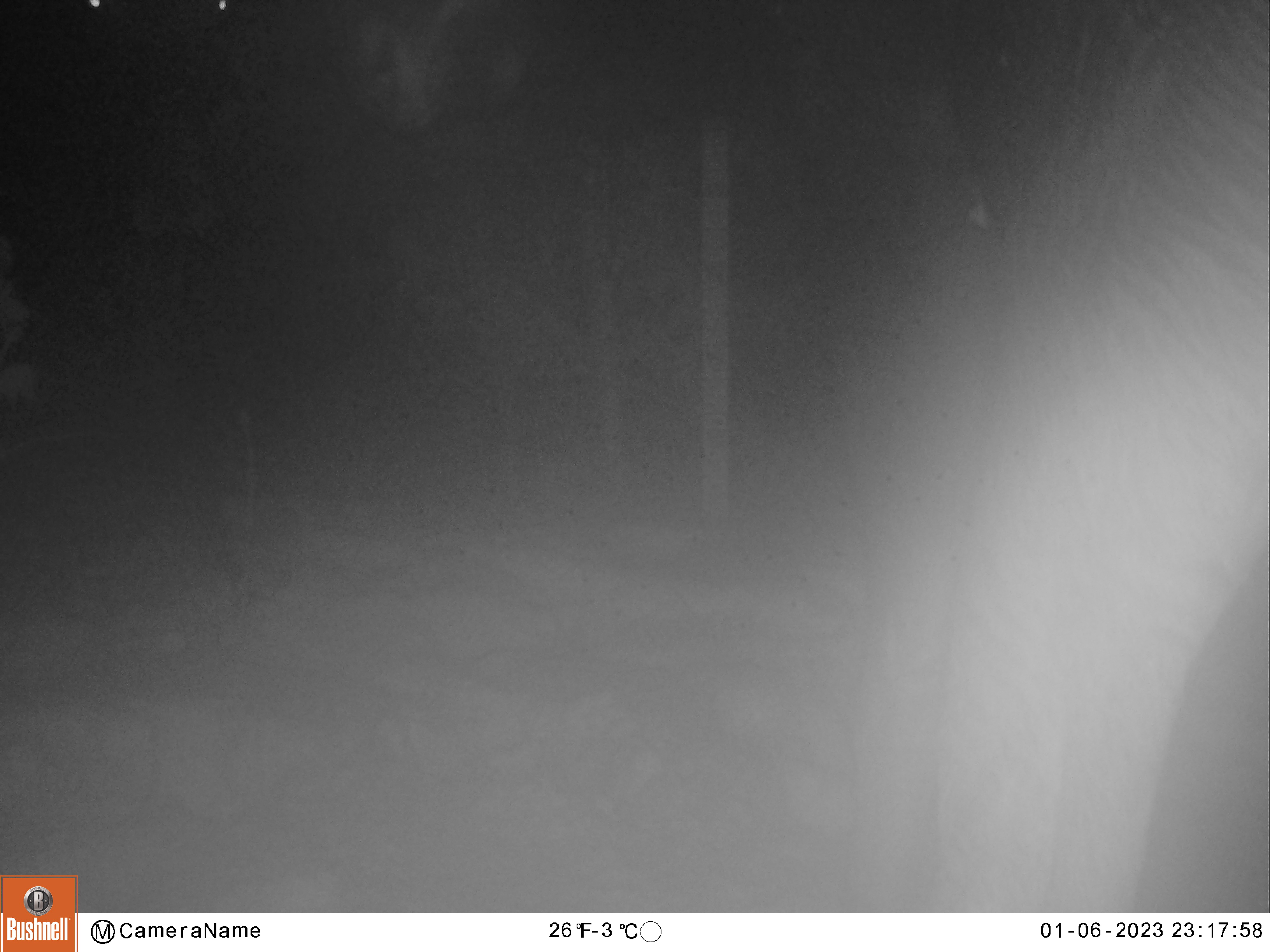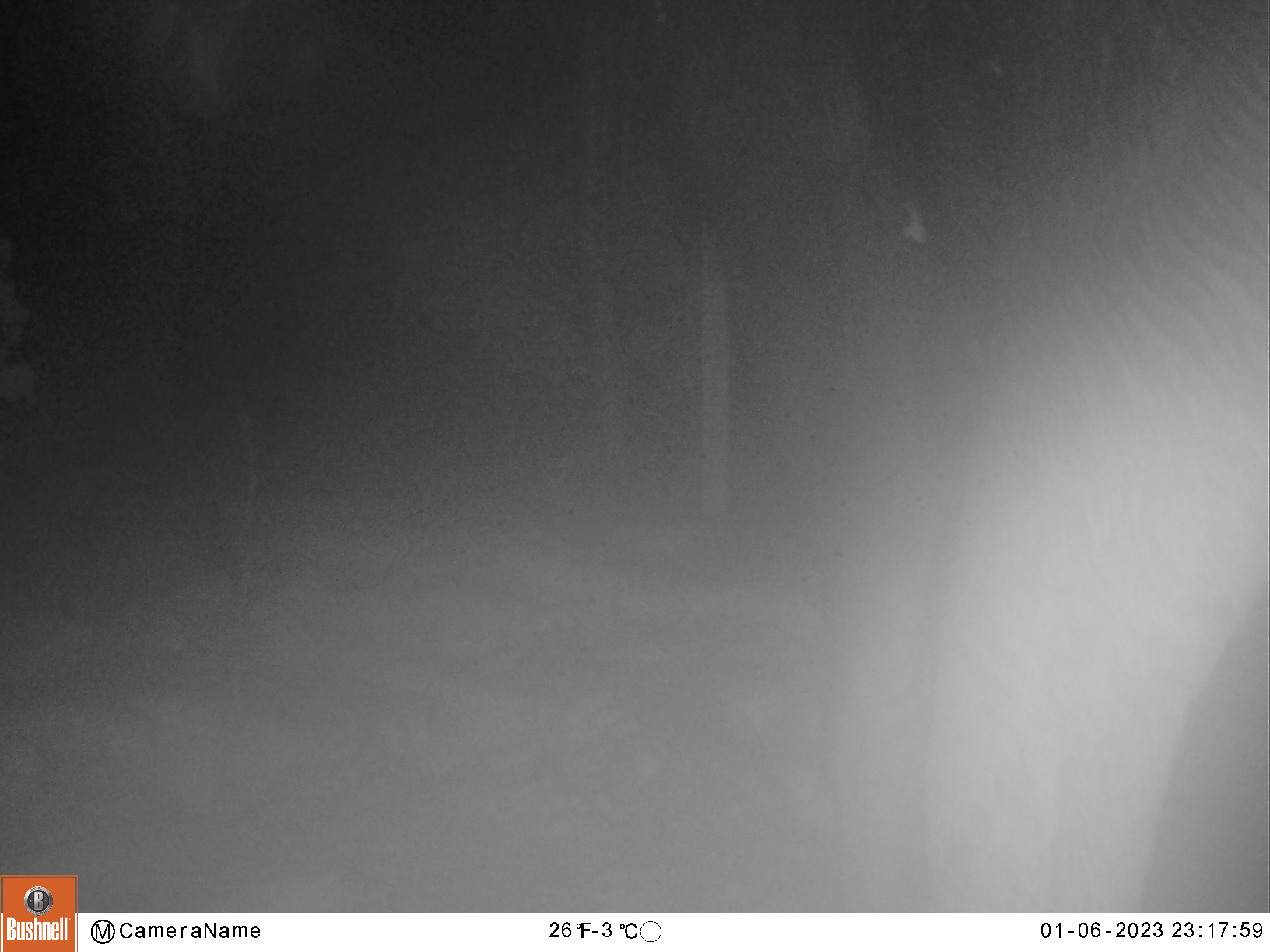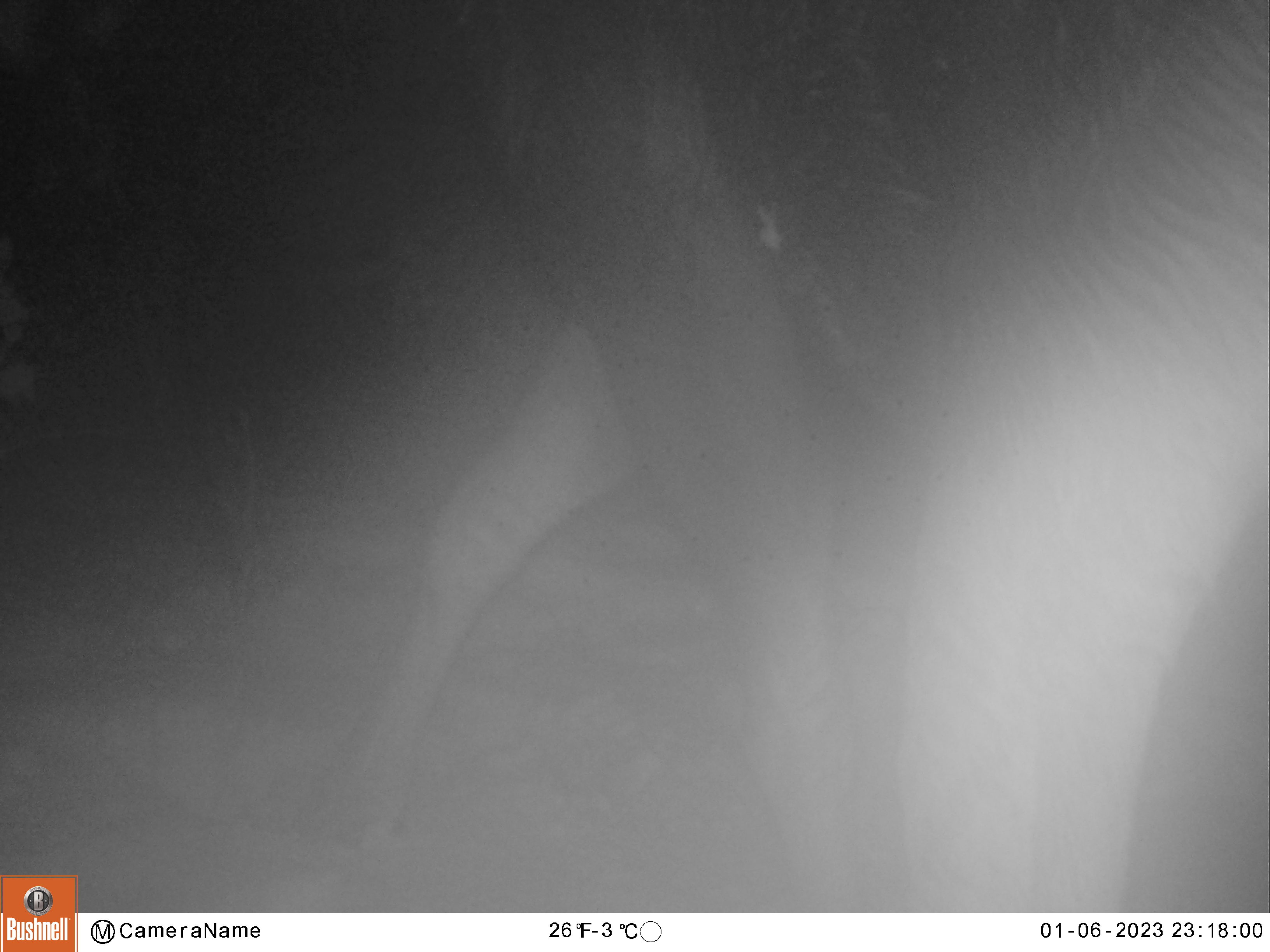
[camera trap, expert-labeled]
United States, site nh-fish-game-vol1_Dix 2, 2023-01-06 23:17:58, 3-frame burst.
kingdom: Animalia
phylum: Chordata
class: Mammalia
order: Artiodactyla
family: Cervidae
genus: Alces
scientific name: Alces alces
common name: moose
Moose (Alces alces).